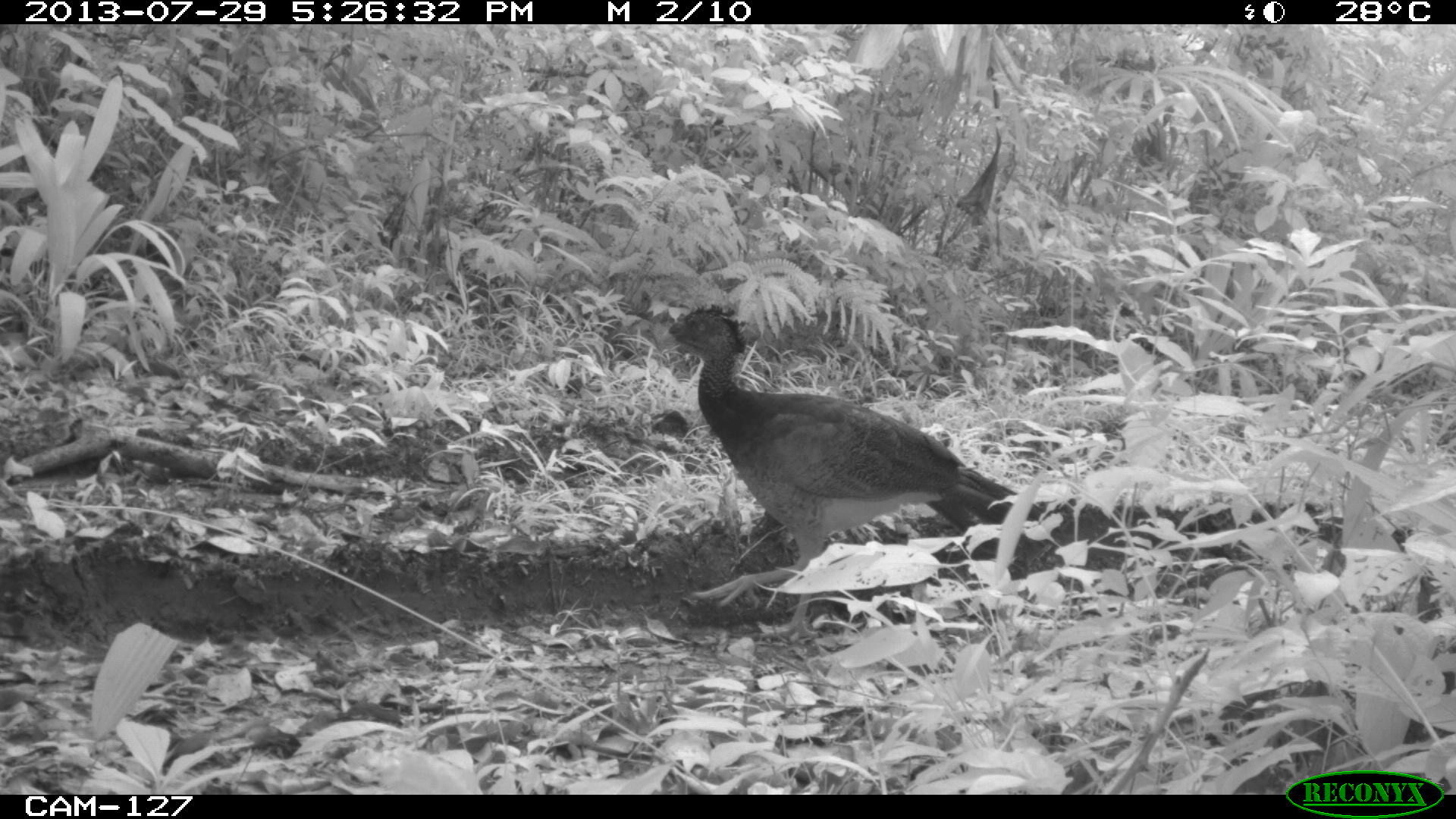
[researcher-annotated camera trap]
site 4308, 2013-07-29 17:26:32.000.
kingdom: Animalia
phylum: Chordata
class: Aves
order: Galliformes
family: Cracidae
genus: Crax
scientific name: Crax rubra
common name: great curassow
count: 1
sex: female